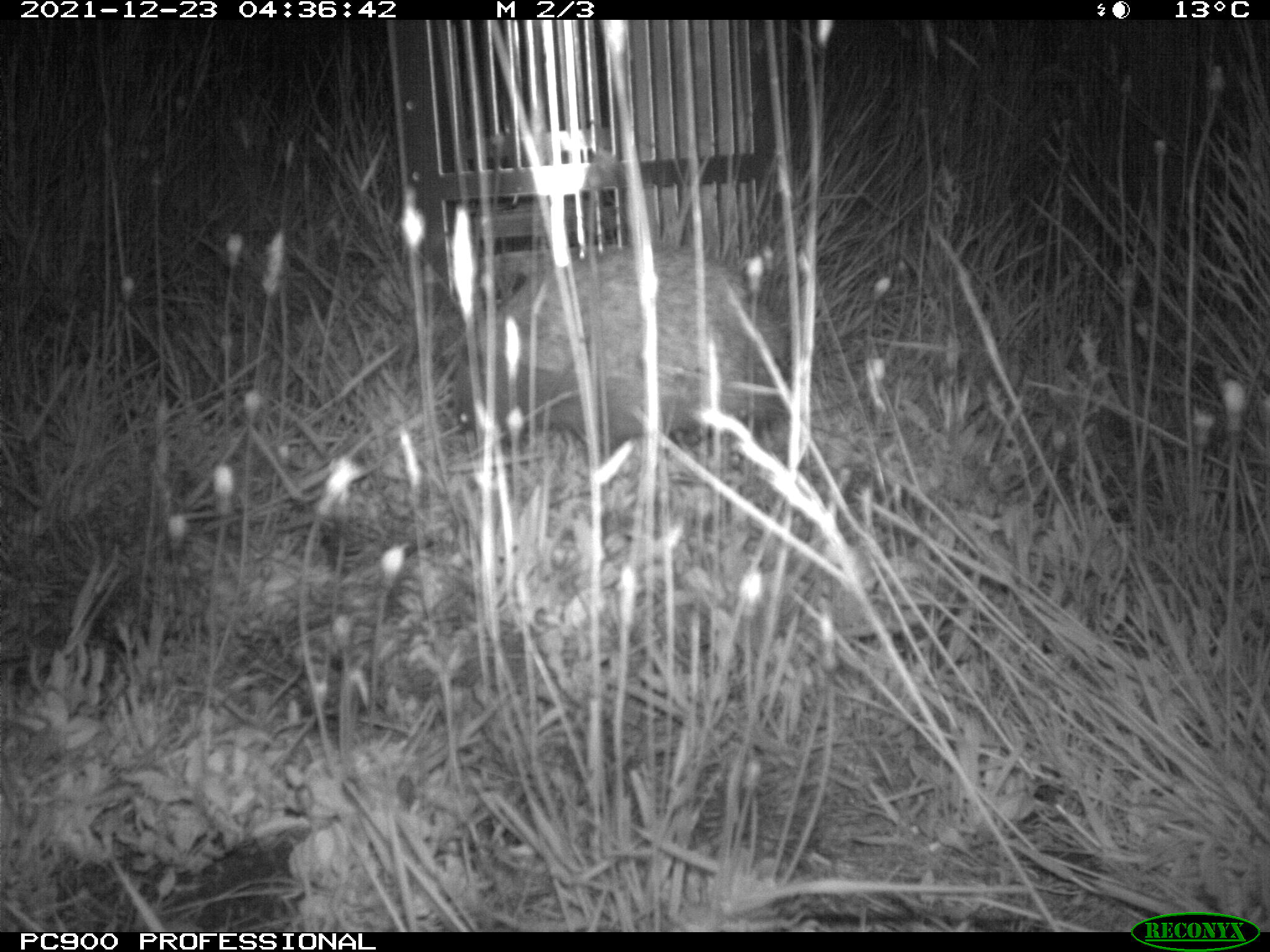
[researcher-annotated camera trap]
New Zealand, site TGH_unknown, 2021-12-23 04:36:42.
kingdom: Animalia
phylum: Chordata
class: Mammalia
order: Eulipotyphla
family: Erinaceidae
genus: Erinaceus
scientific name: Erinaceus europaeus europaeus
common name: european hedgehog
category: hedgehog